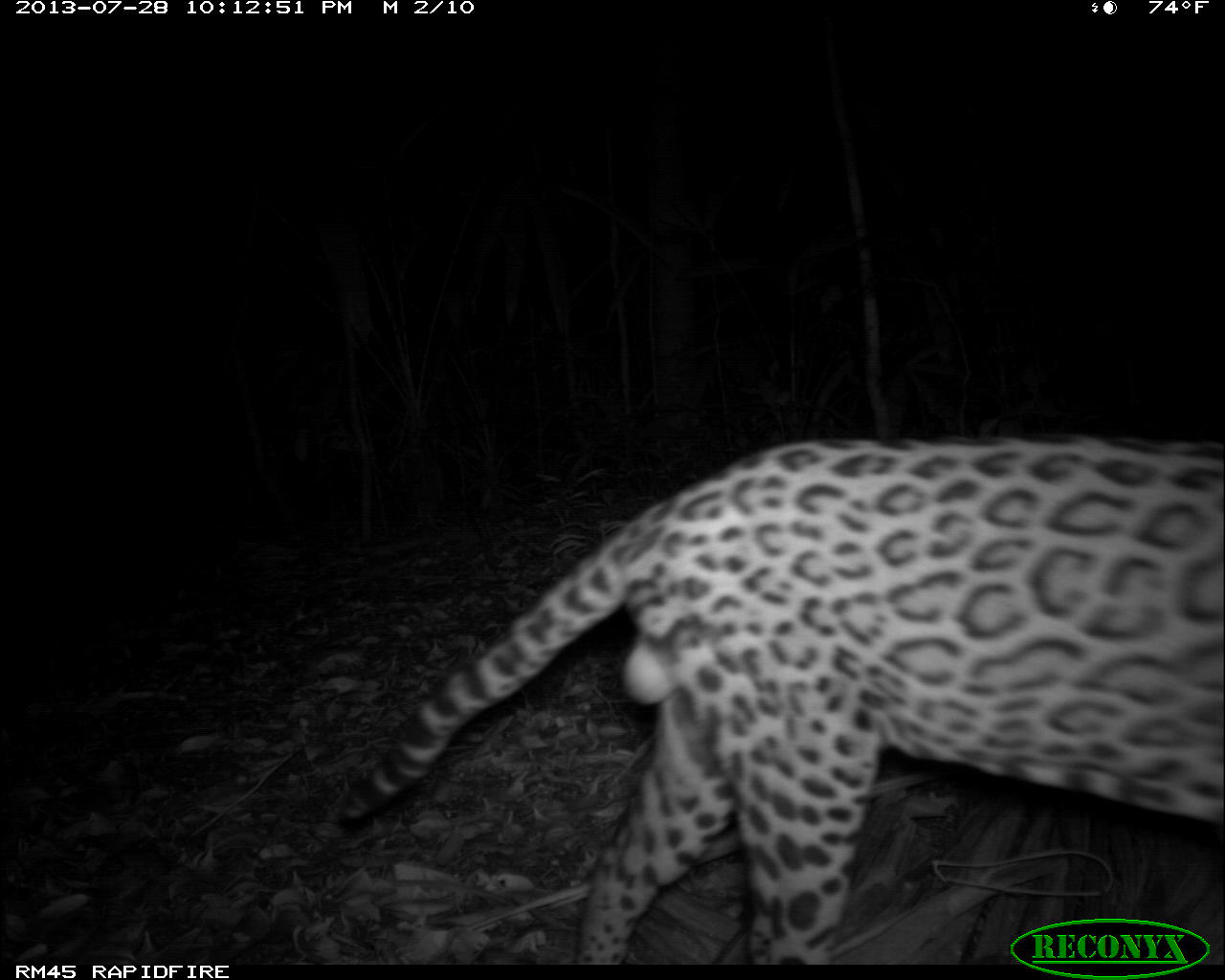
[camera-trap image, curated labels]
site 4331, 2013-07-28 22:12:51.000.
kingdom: Animalia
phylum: Chordata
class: Mammalia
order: Carnivora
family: Felidae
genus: Leopardus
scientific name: Leopardus pardalis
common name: ocelot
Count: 1.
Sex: male.